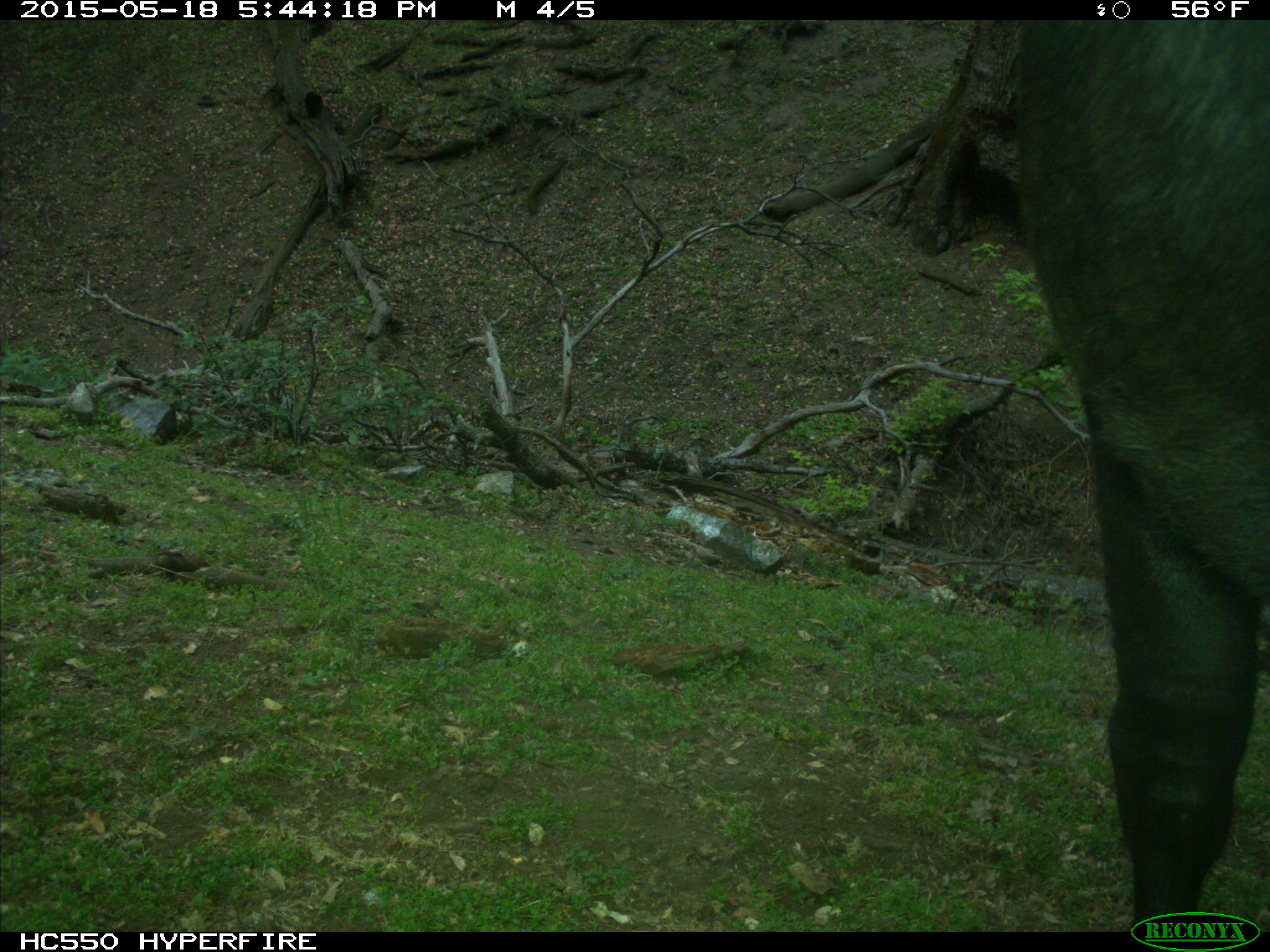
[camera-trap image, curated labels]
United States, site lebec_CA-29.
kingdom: Animalia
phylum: Chordata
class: Mammalia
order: Artiodactyla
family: Bovidae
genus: Bos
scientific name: Bos taurus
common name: domestic cow